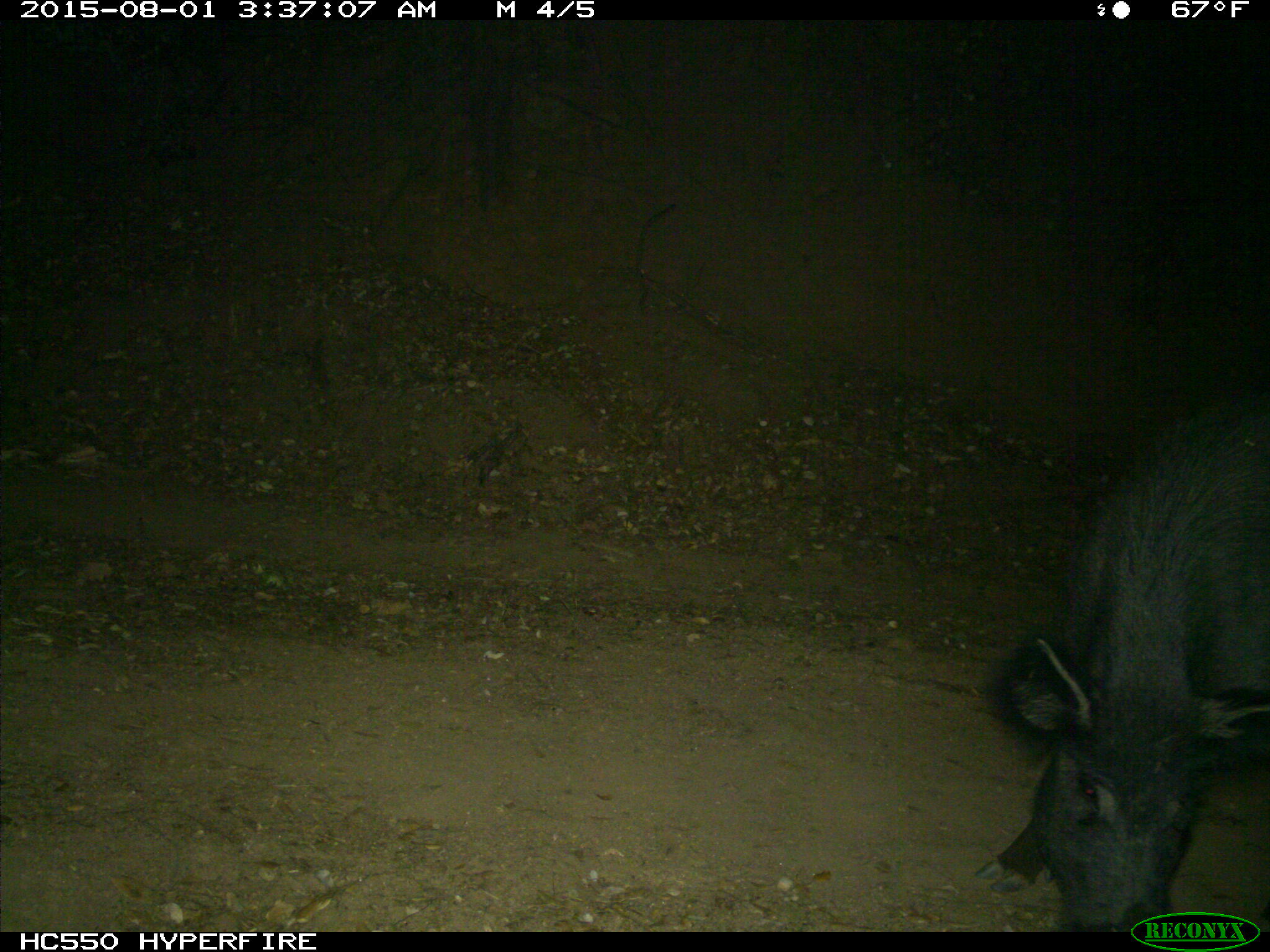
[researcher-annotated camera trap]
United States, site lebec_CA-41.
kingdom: Animalia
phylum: Chordata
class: Mammalia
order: Artiodactyla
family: Suidae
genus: Sus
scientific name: Sus scrofa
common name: wild boar